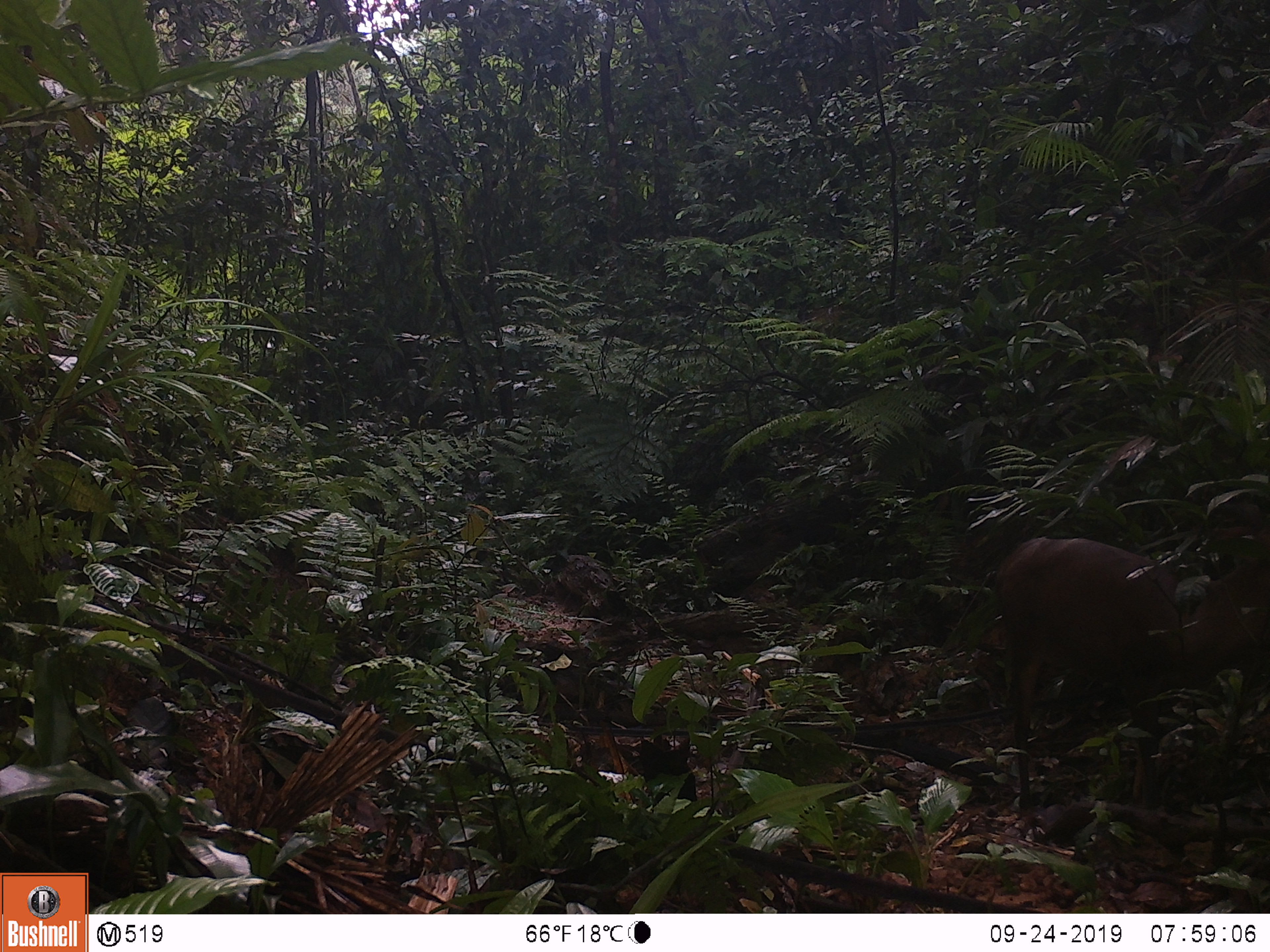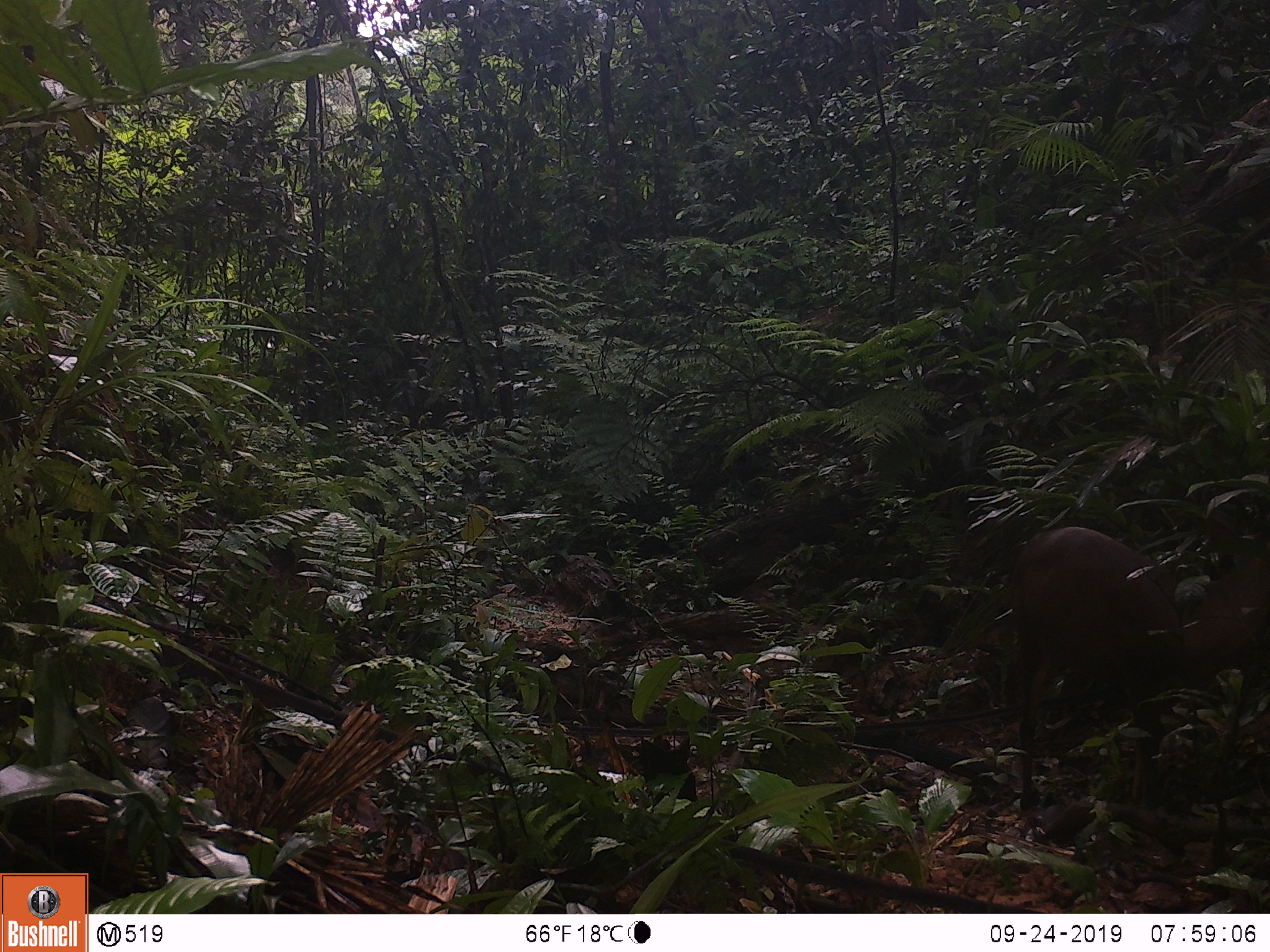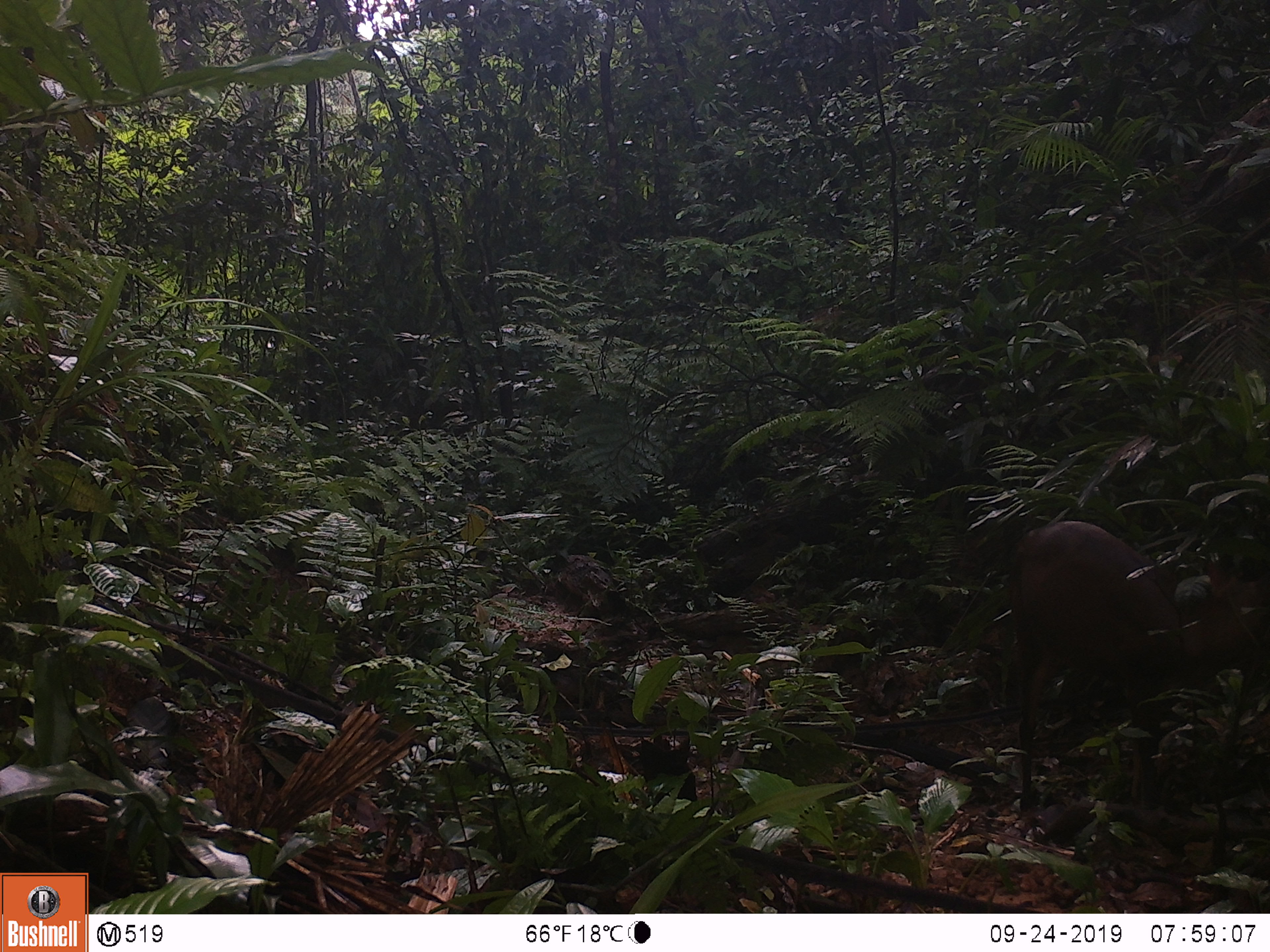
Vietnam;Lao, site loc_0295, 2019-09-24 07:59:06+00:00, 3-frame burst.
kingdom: Animalia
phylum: Chordata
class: Mammalia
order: Artiodactyla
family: Cervidae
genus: Muntiacus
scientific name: Muntiacus vuquangensis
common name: large-antlered muntjac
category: large antlered muntjac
Large antlered muntjac (large-antlered muntjac) (Muntiacus vuquangensis). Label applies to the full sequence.